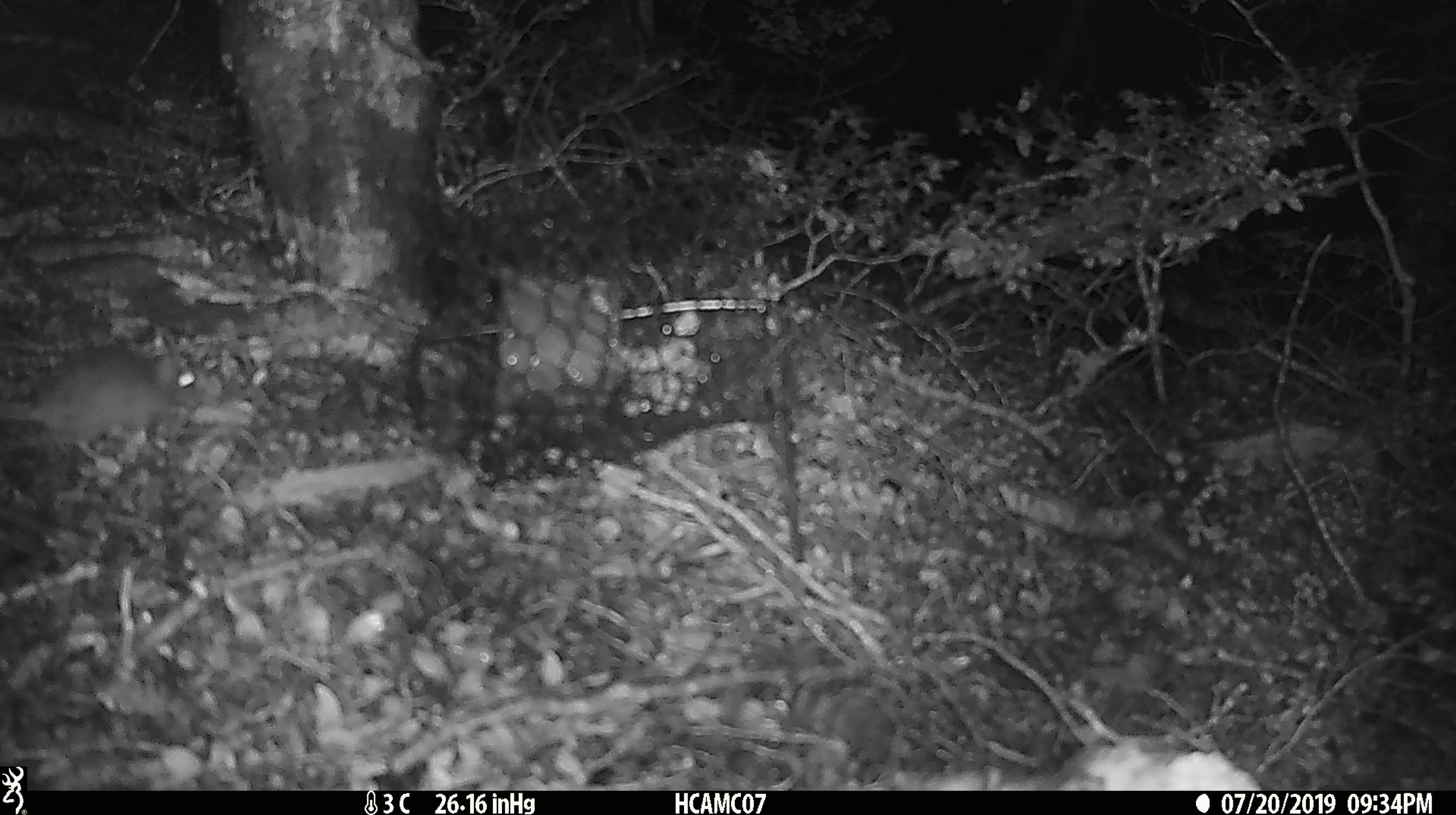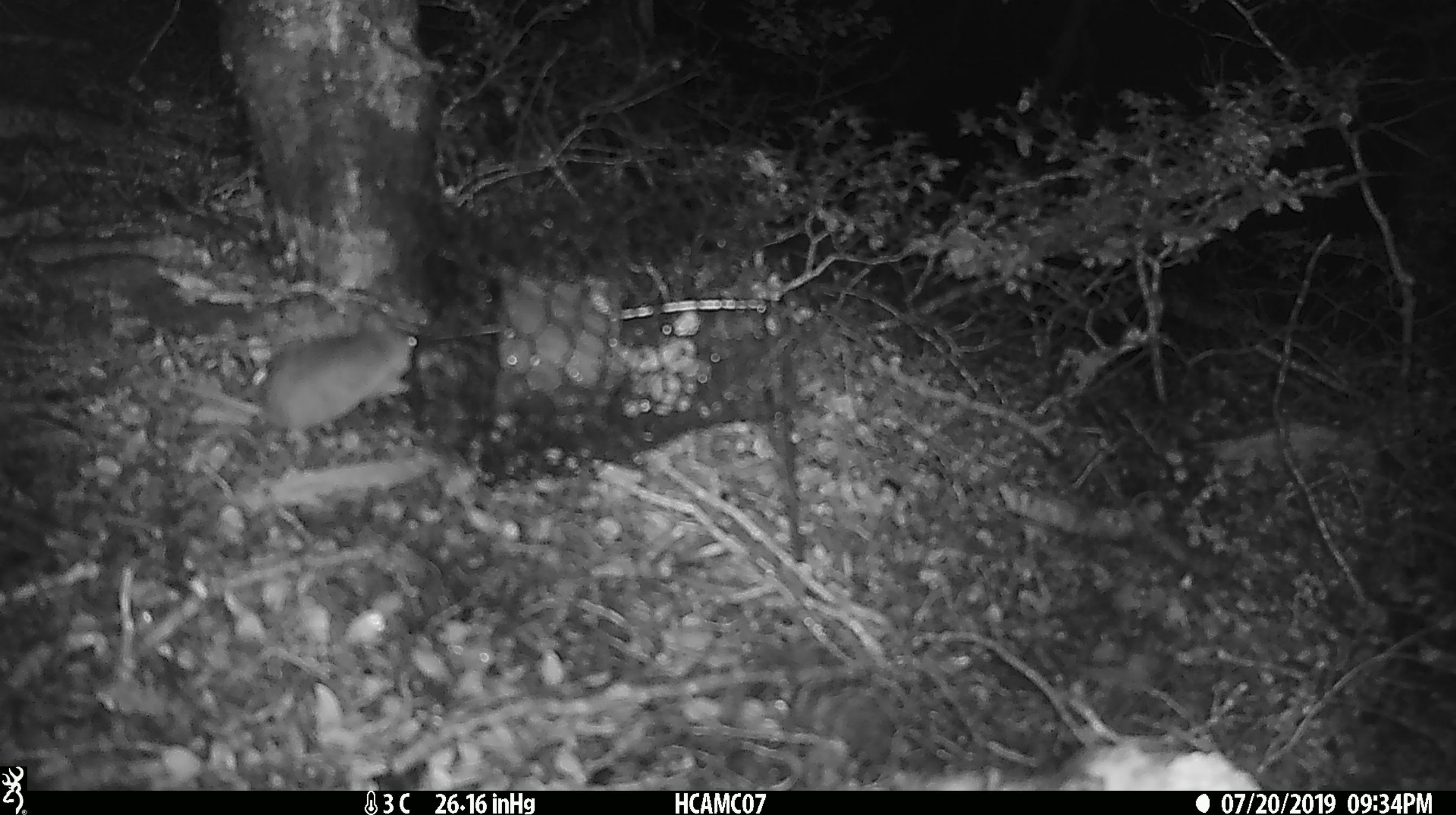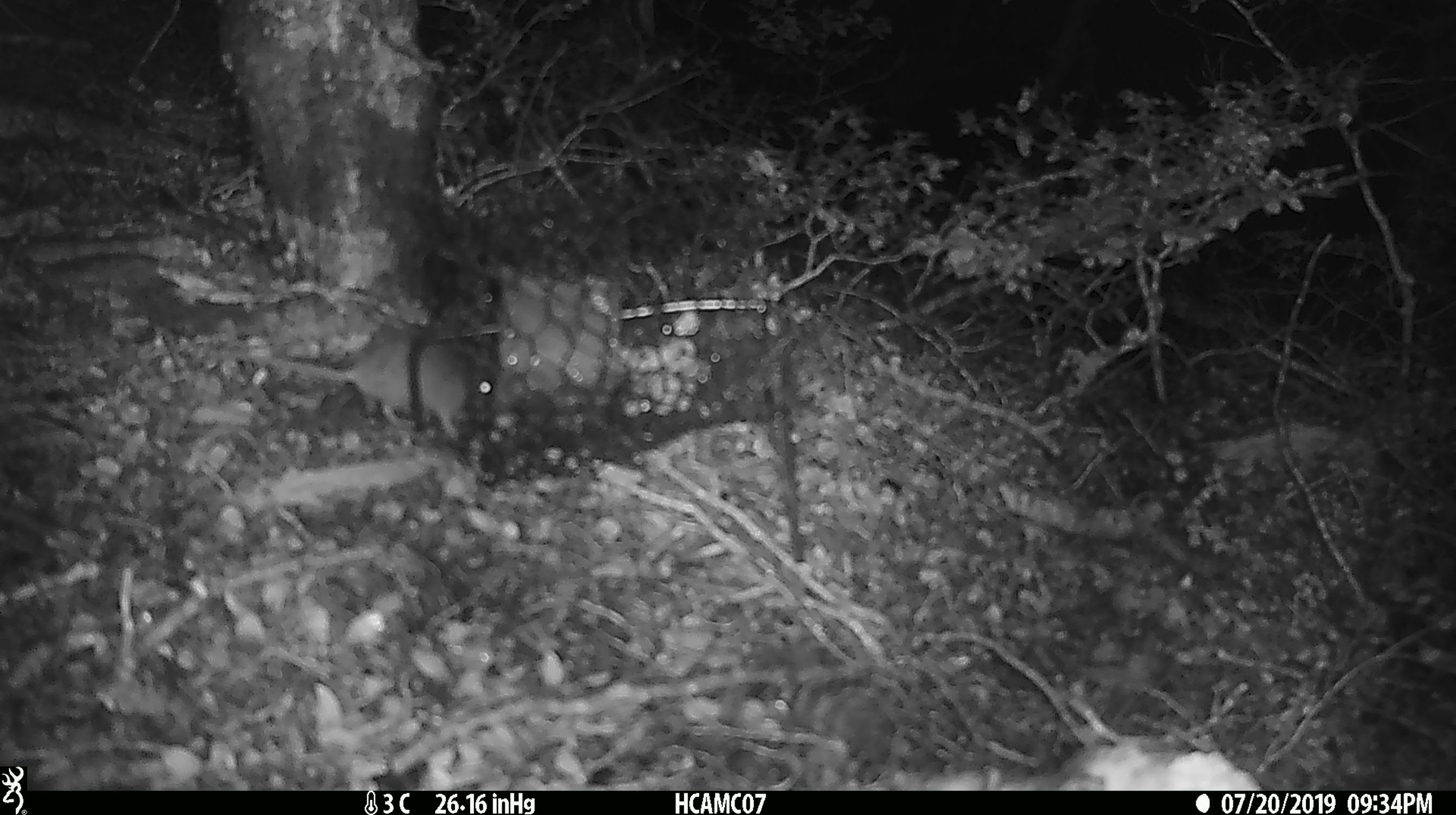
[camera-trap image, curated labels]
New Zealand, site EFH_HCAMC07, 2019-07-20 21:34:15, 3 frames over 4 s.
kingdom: Animalia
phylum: Chordata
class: Mammalia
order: Rodentia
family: Muridae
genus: Mus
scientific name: Mus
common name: mouse